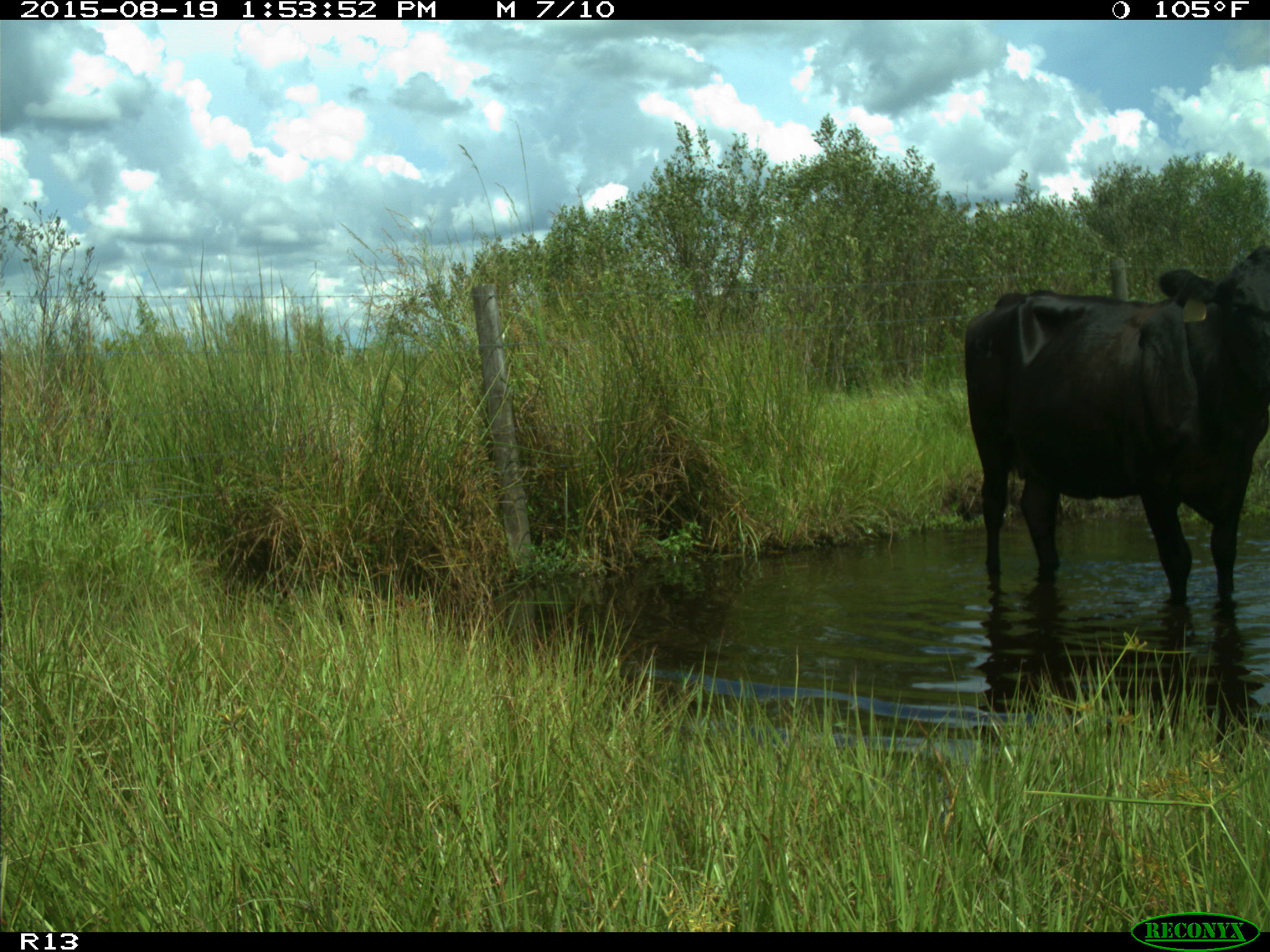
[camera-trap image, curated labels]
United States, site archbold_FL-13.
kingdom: Animalia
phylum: Chordata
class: Mammalia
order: Artiodactyla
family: Bovidae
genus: Bos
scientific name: Bos taurus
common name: domestic cow